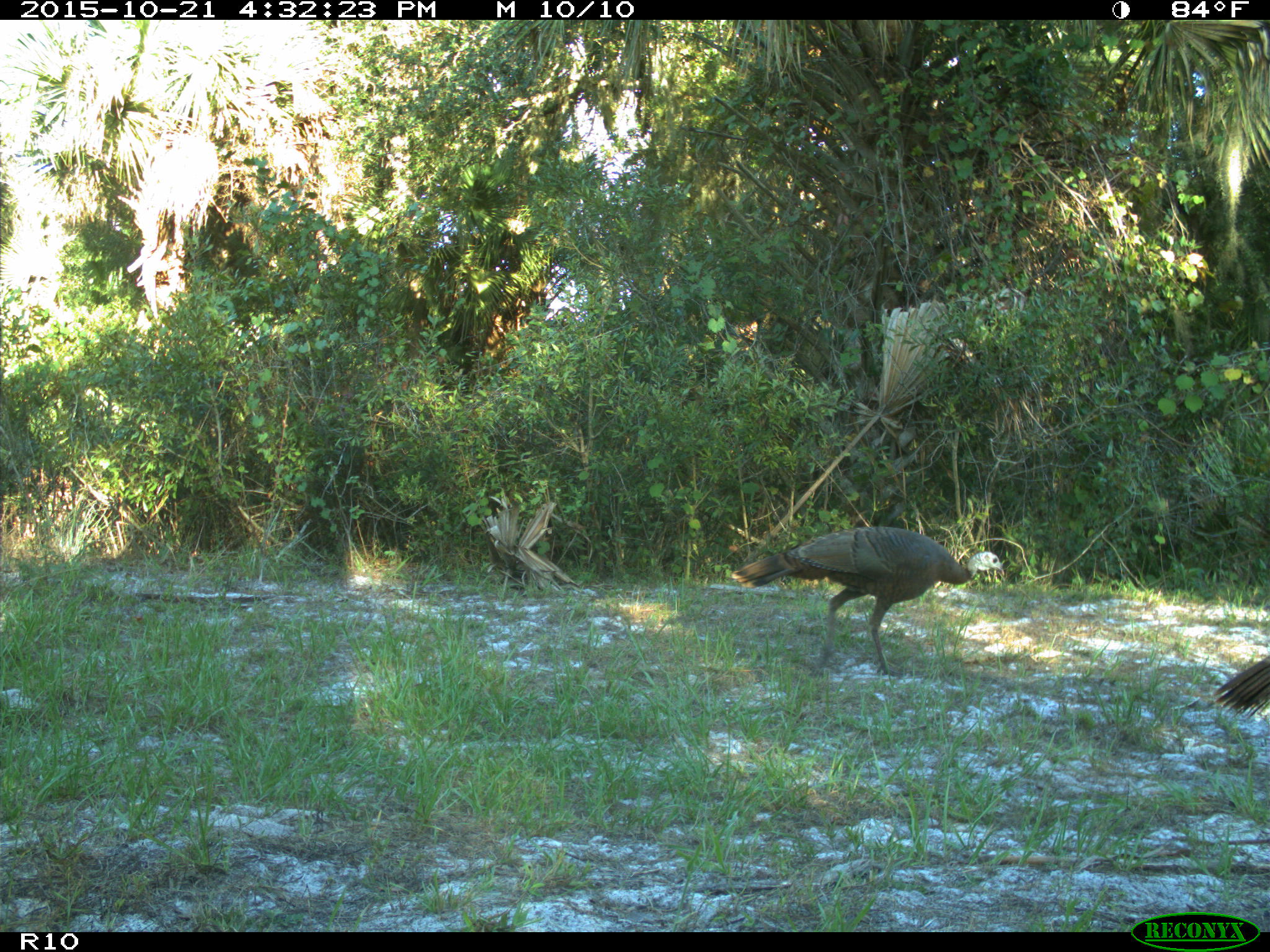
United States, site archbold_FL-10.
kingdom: Animalia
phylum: Chordata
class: Aves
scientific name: Aves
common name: birds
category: unidentified bird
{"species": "unidentified bird (birds) (Aves)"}